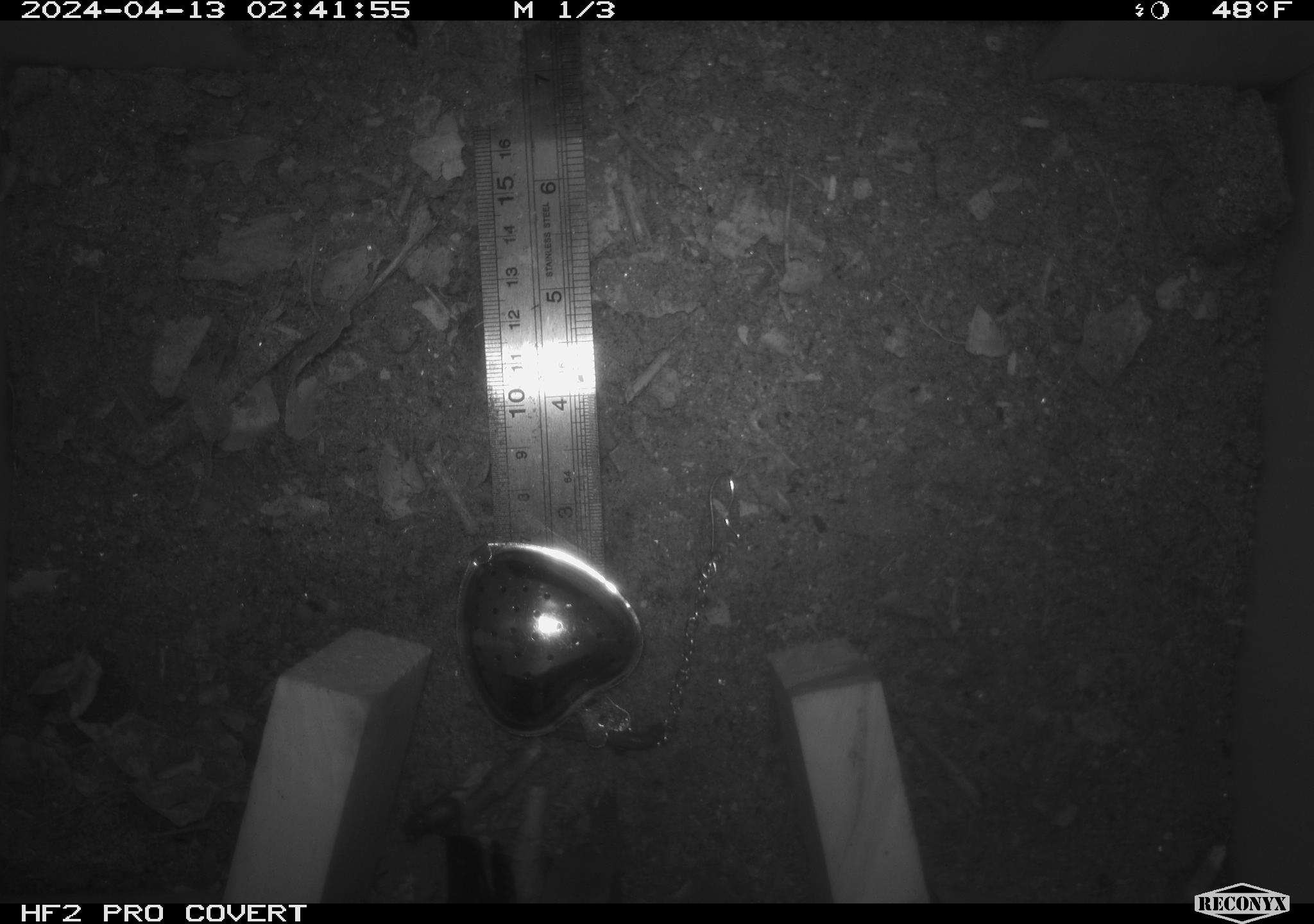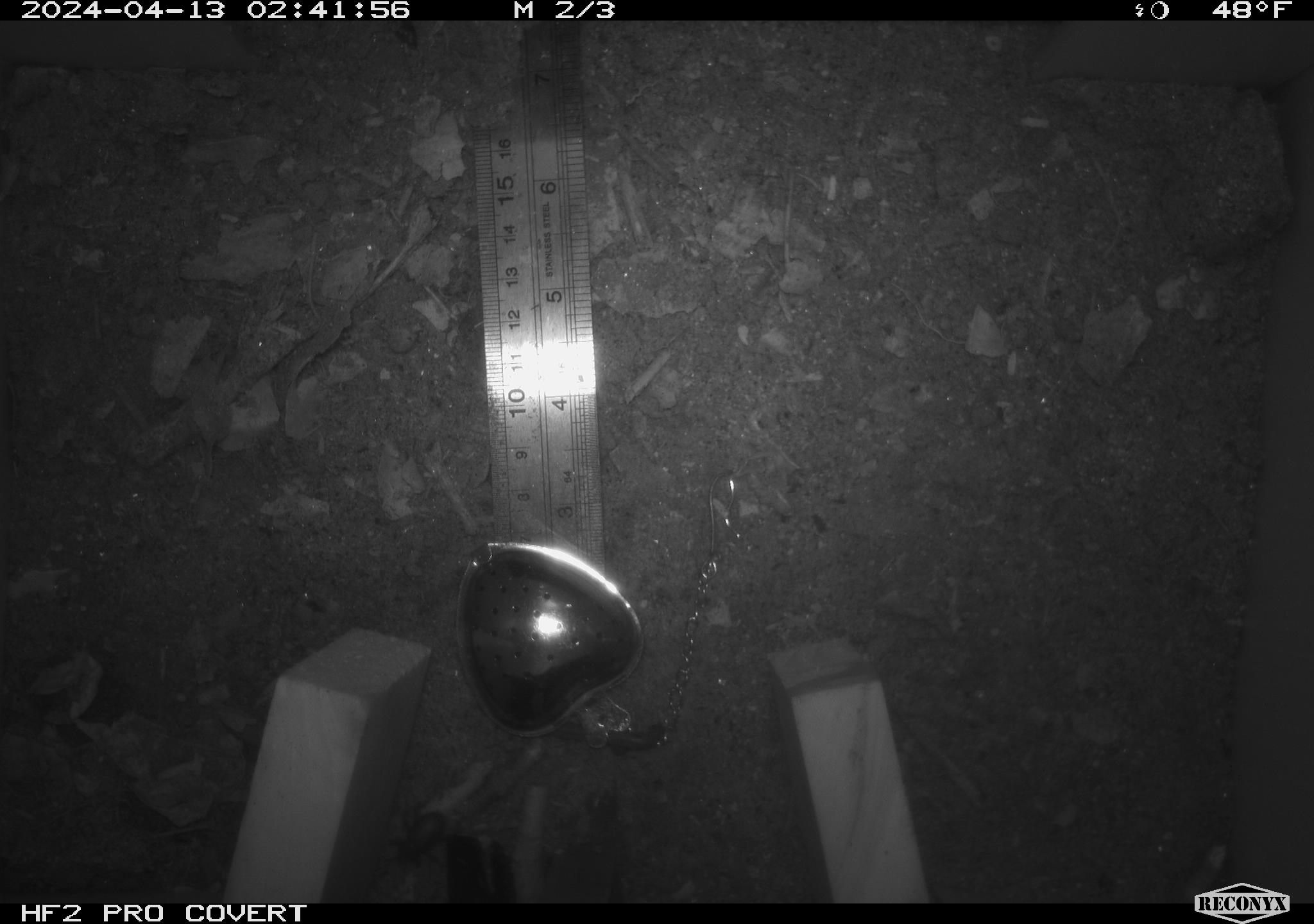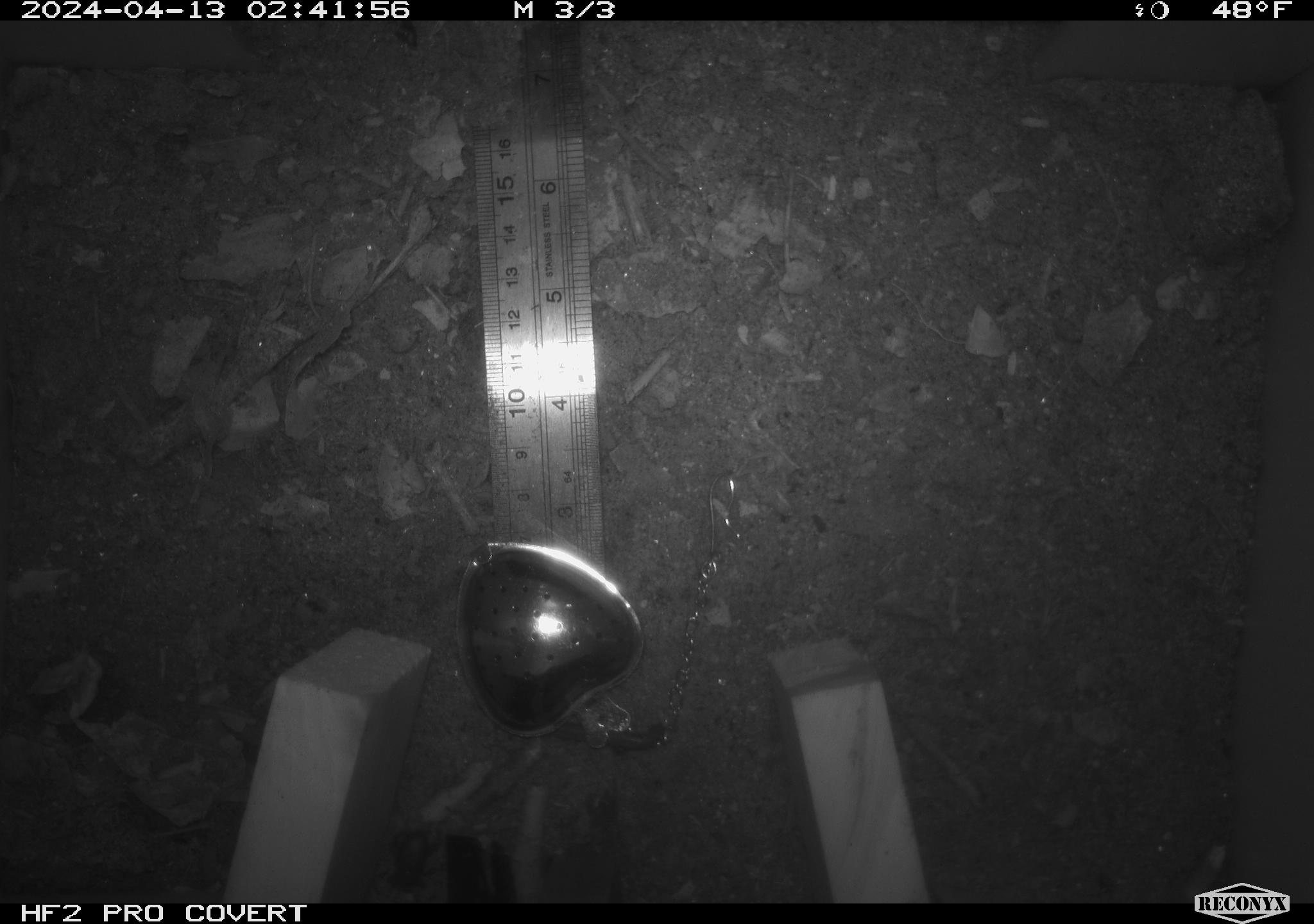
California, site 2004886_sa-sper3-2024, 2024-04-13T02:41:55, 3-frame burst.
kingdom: Animalia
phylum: Arthropoda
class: Insecta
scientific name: Insecta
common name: insect